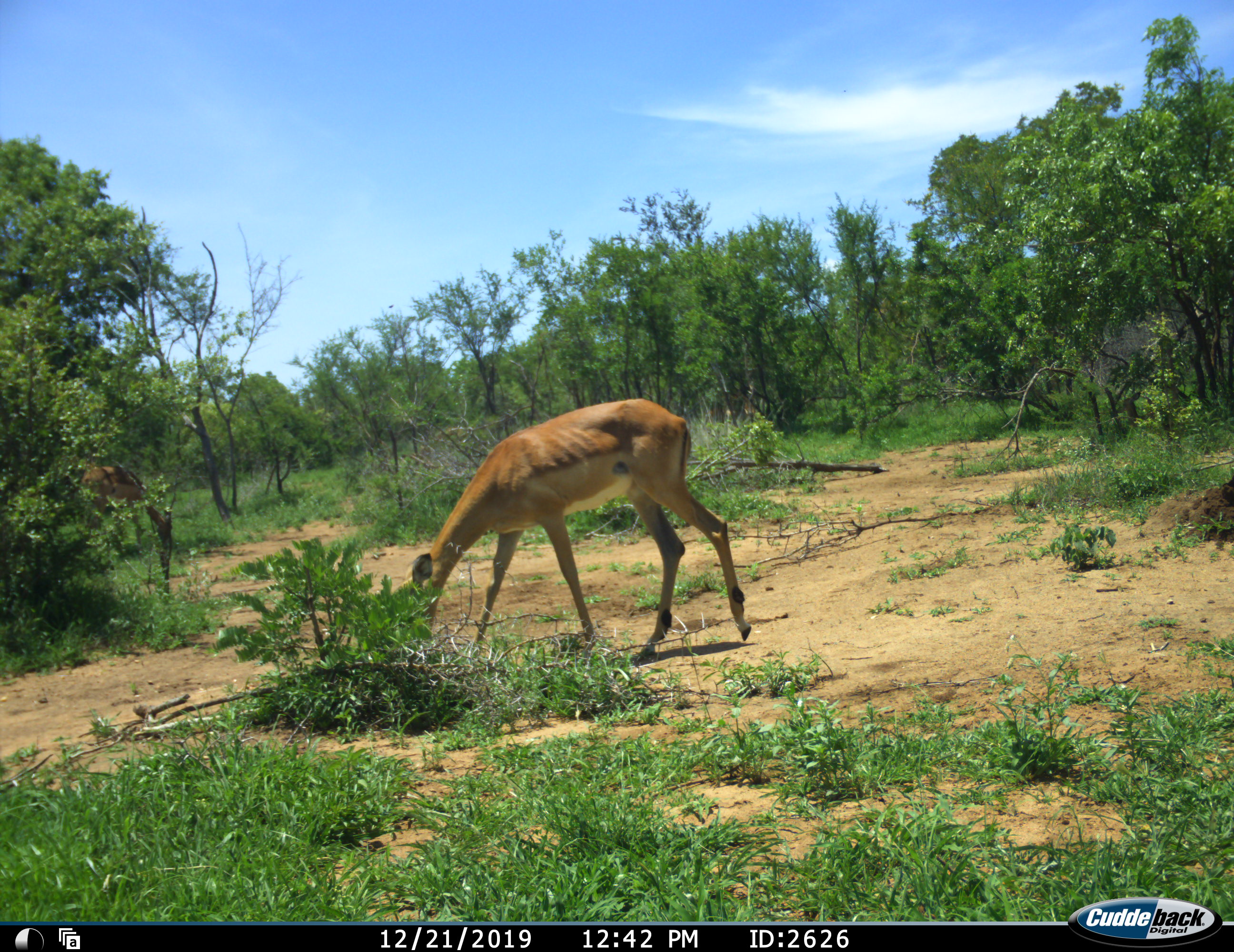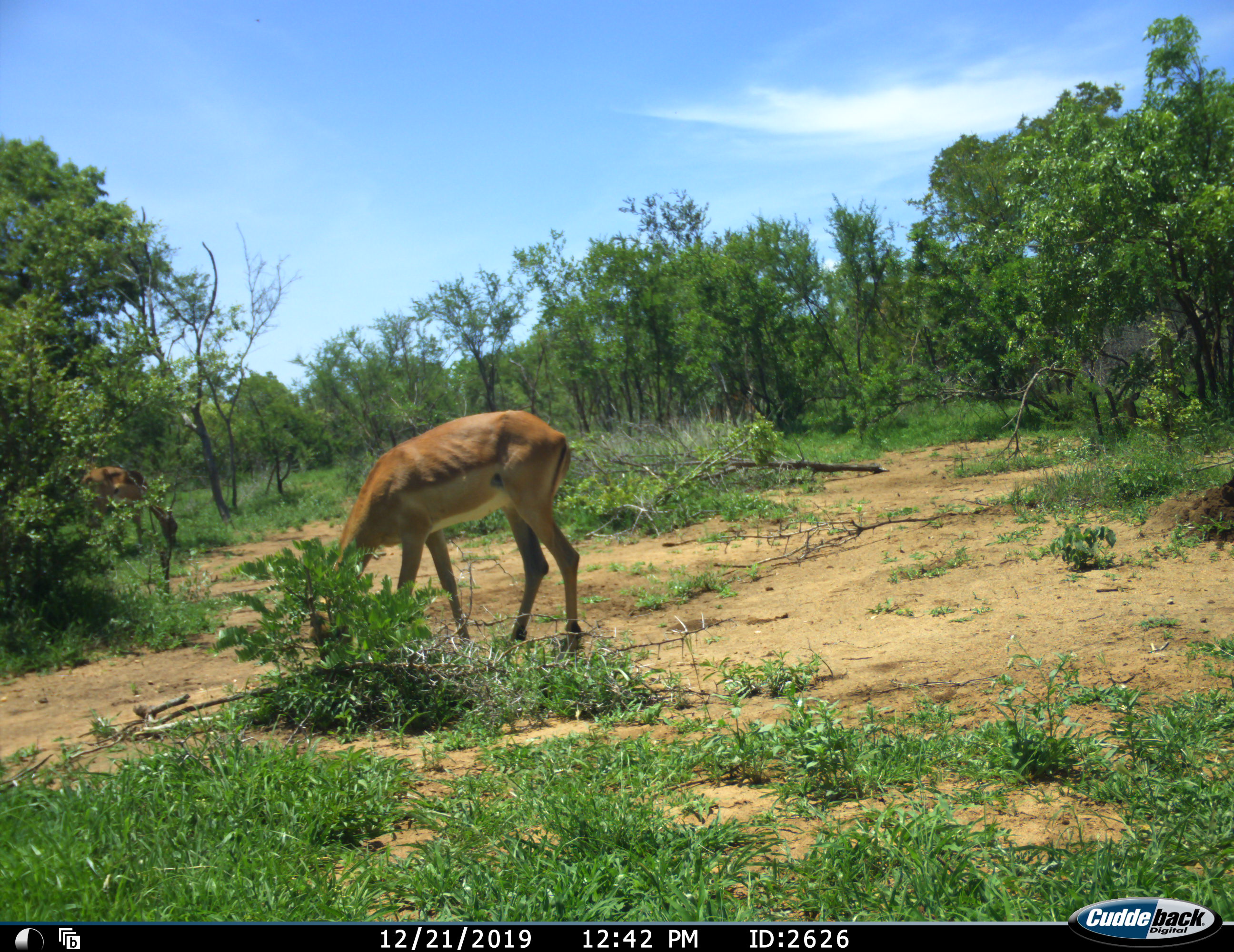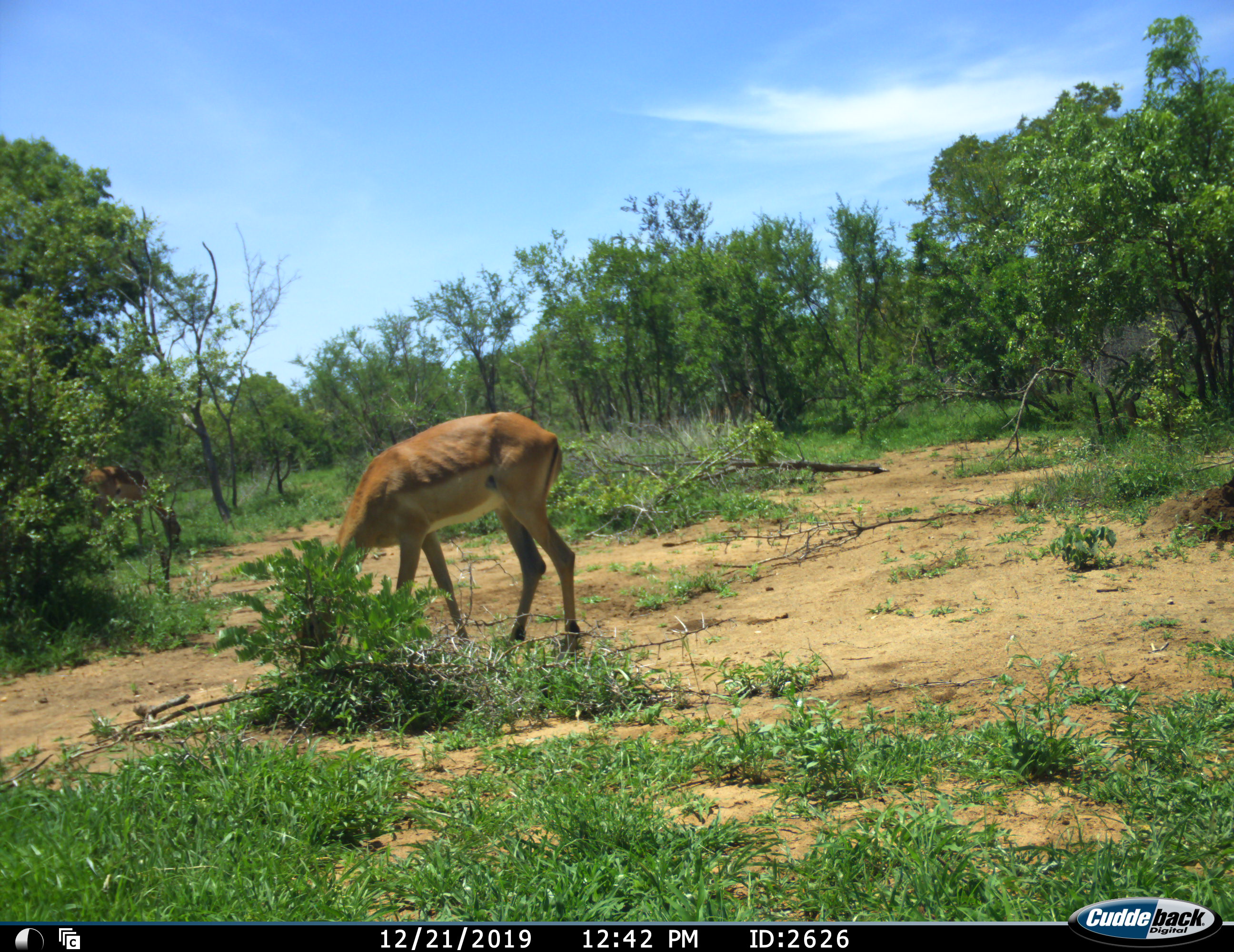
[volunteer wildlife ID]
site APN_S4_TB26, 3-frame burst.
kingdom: Animalia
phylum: Chordata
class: Mammalia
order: Artiodactyla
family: Bovidae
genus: Aepyceros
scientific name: Aepyceros melampus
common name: impala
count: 2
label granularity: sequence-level